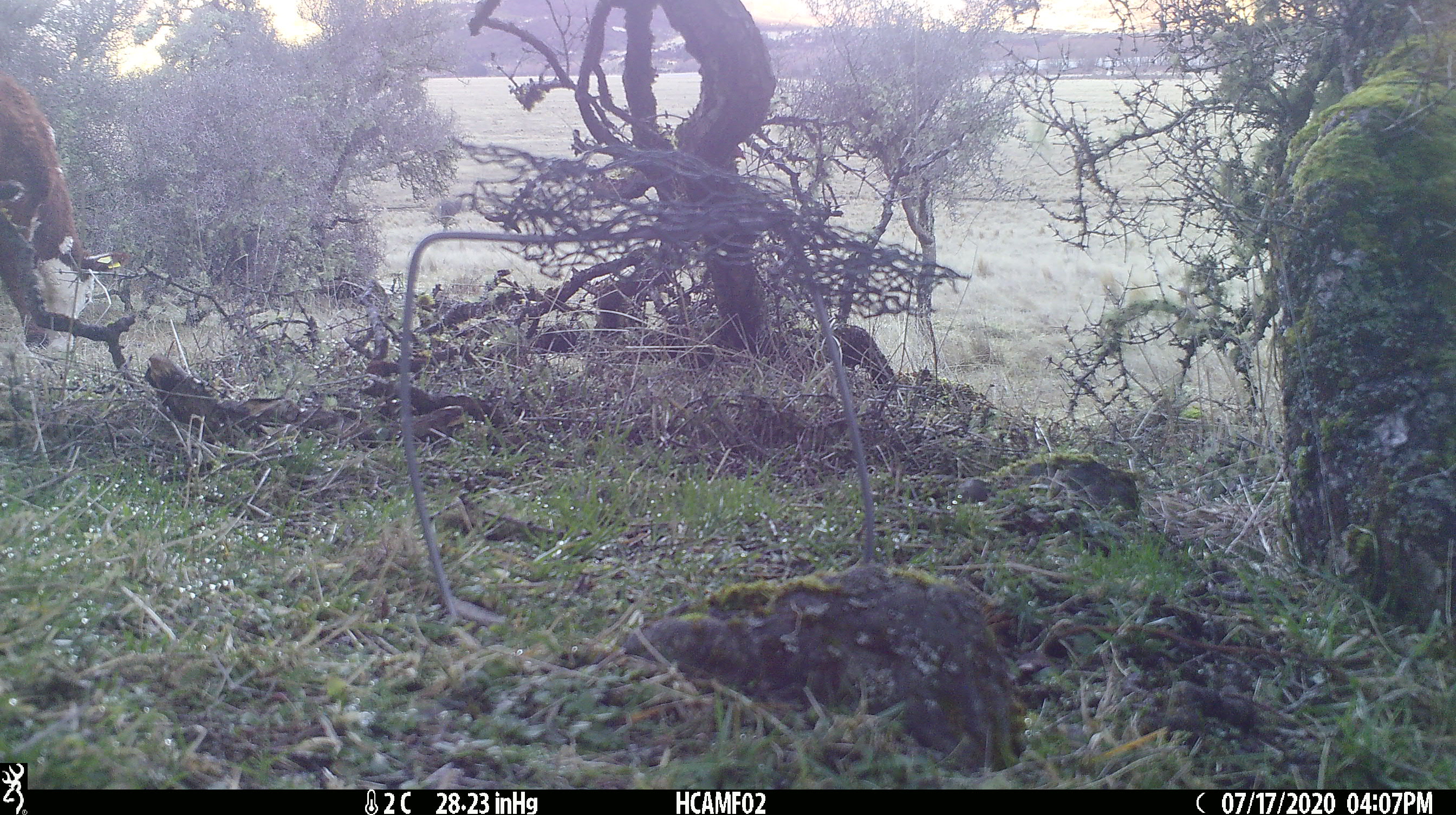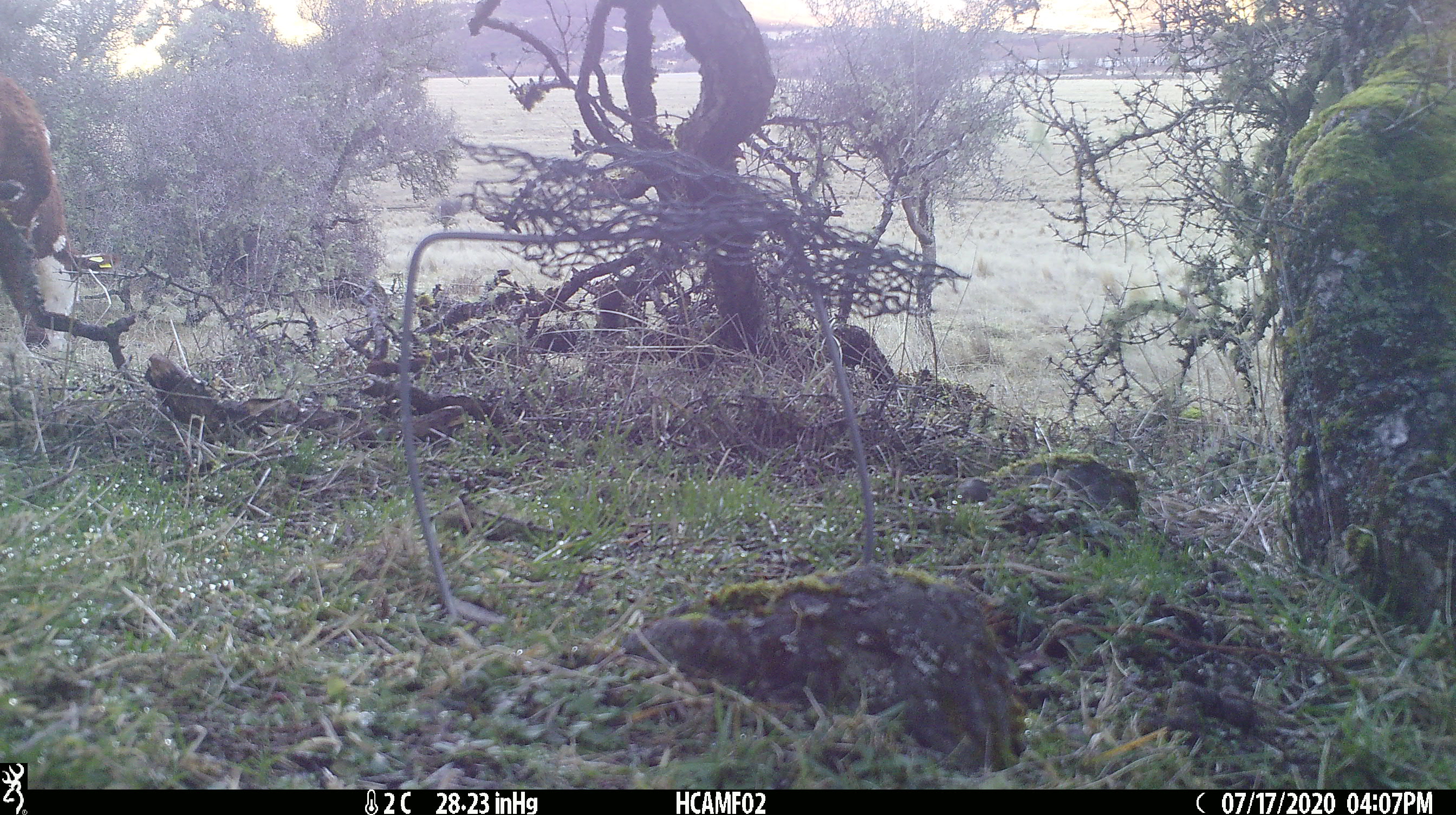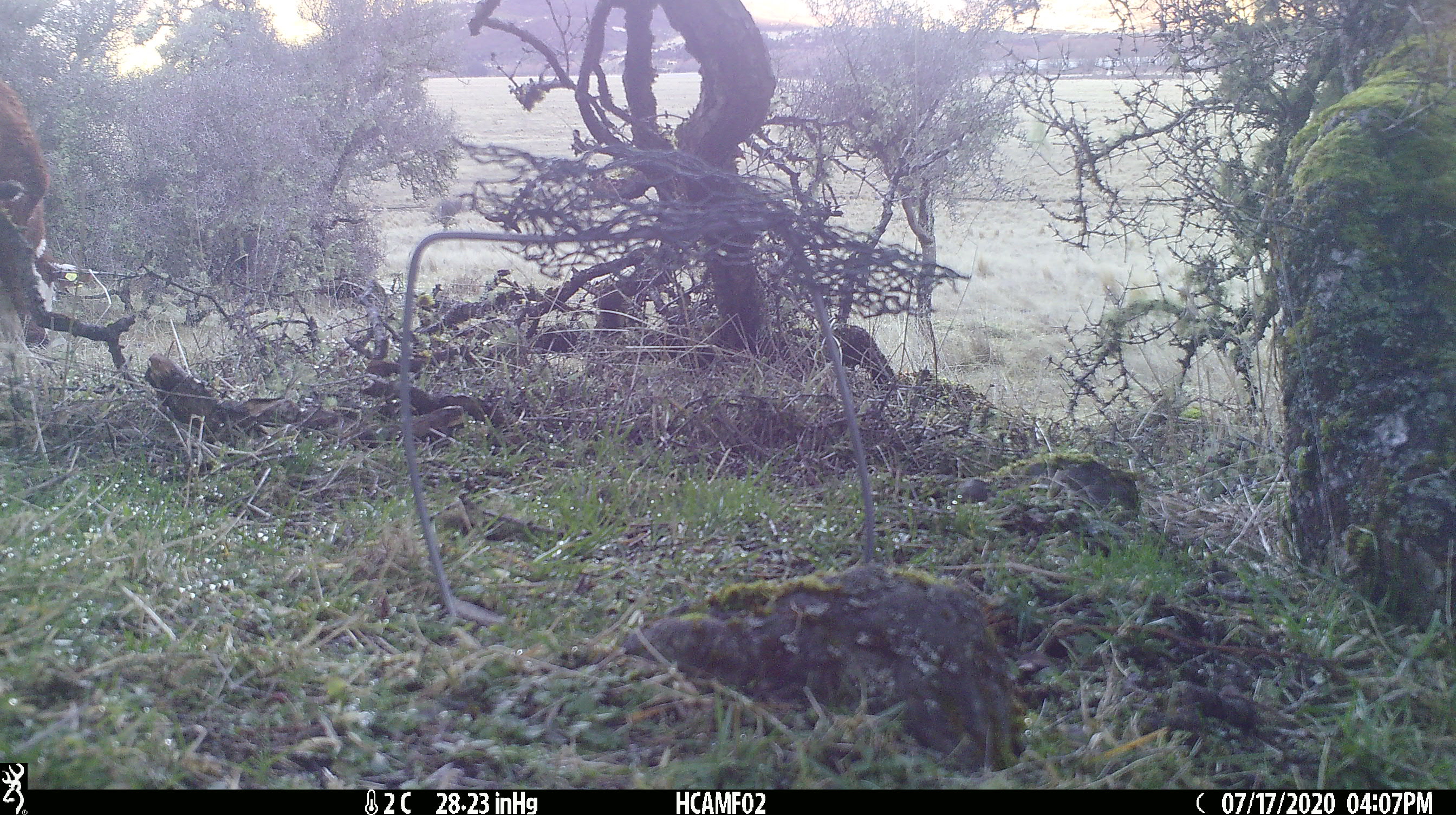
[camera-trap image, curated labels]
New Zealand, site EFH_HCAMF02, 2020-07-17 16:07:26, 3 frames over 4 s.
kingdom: Animalia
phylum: Chordata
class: Mammalia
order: Artiodactyla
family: Bovidae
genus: Bos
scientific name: Bos taurus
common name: domestic cow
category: cow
Cow (domestic cow) (Bos taurus).